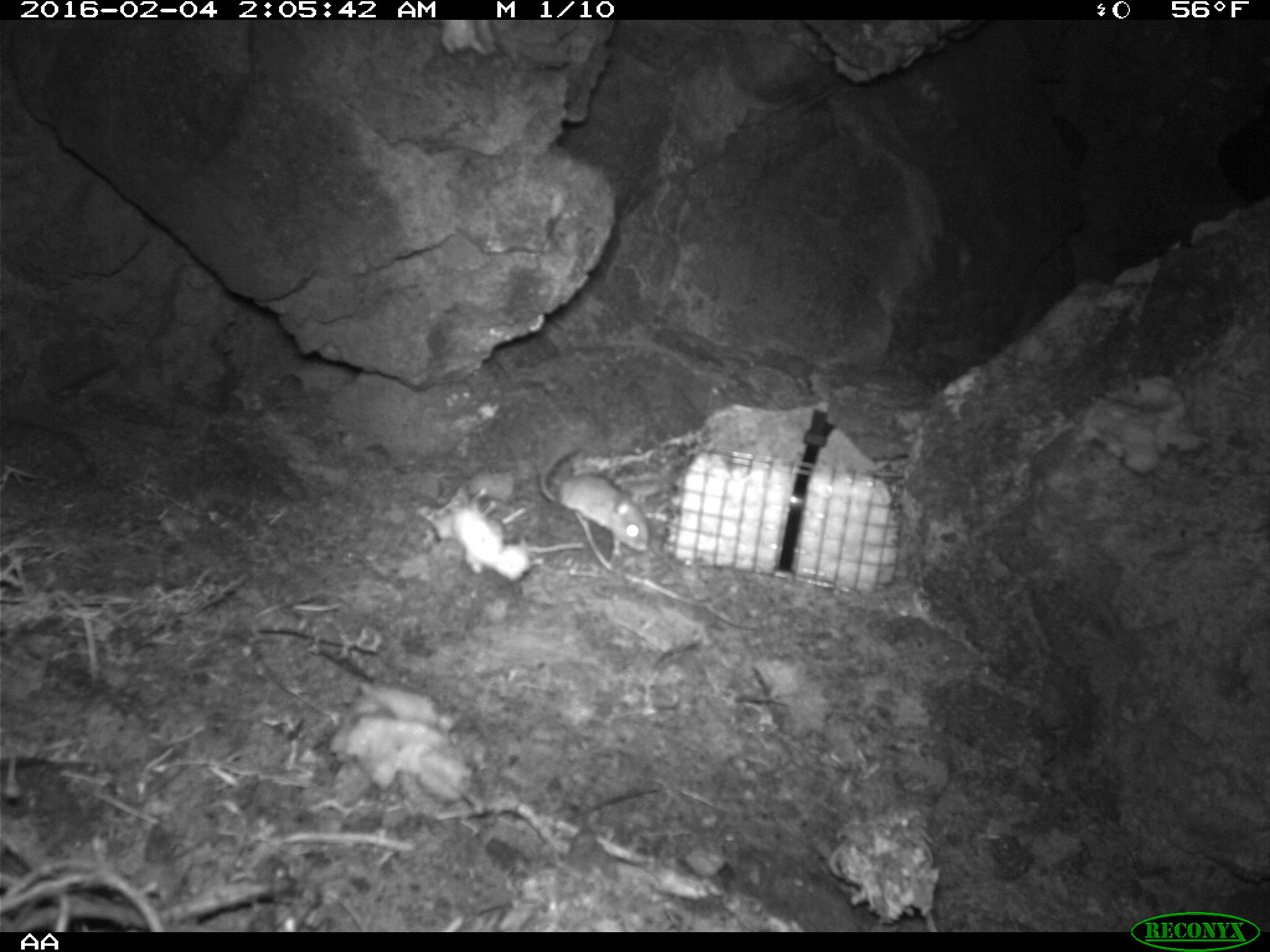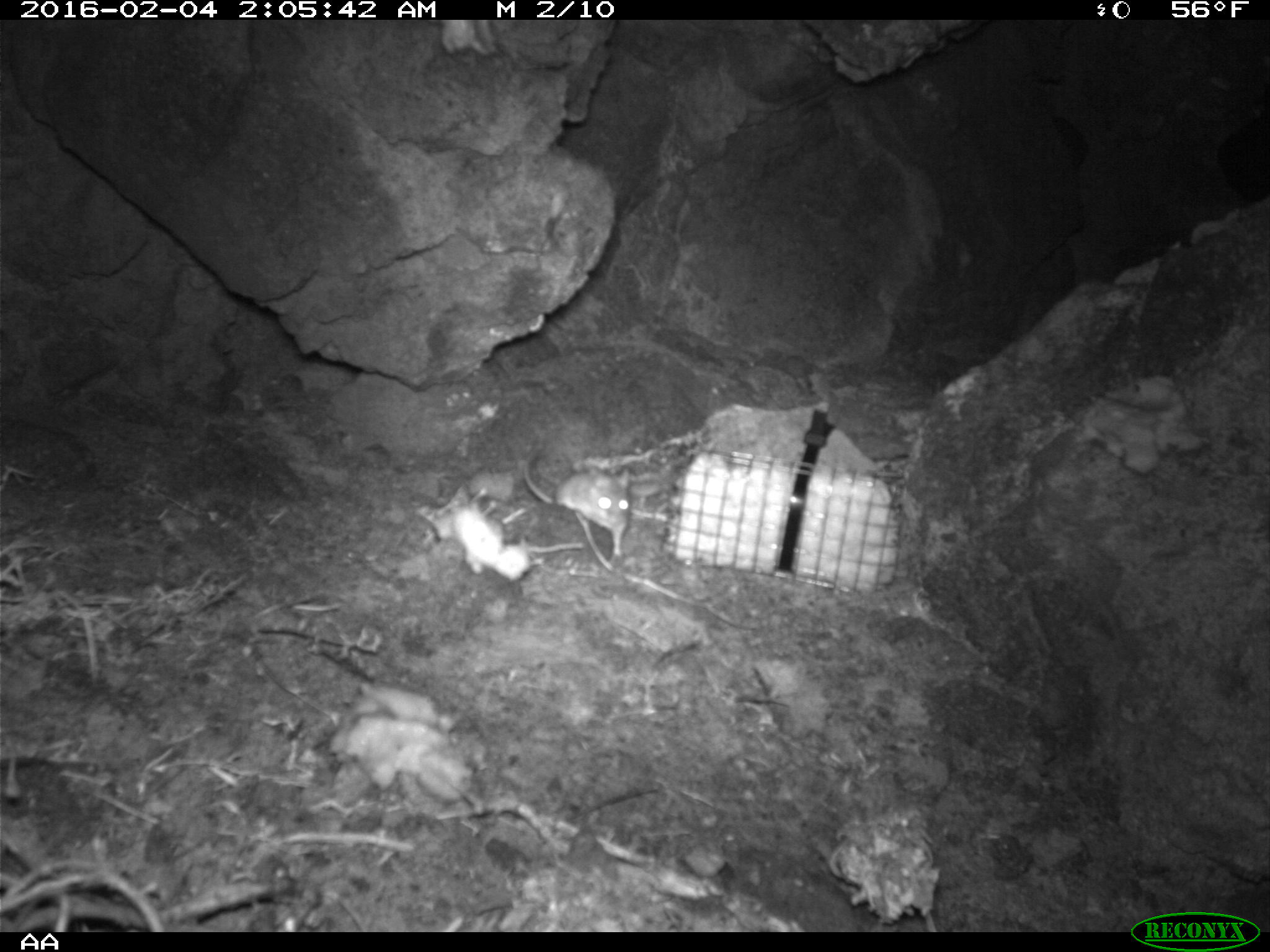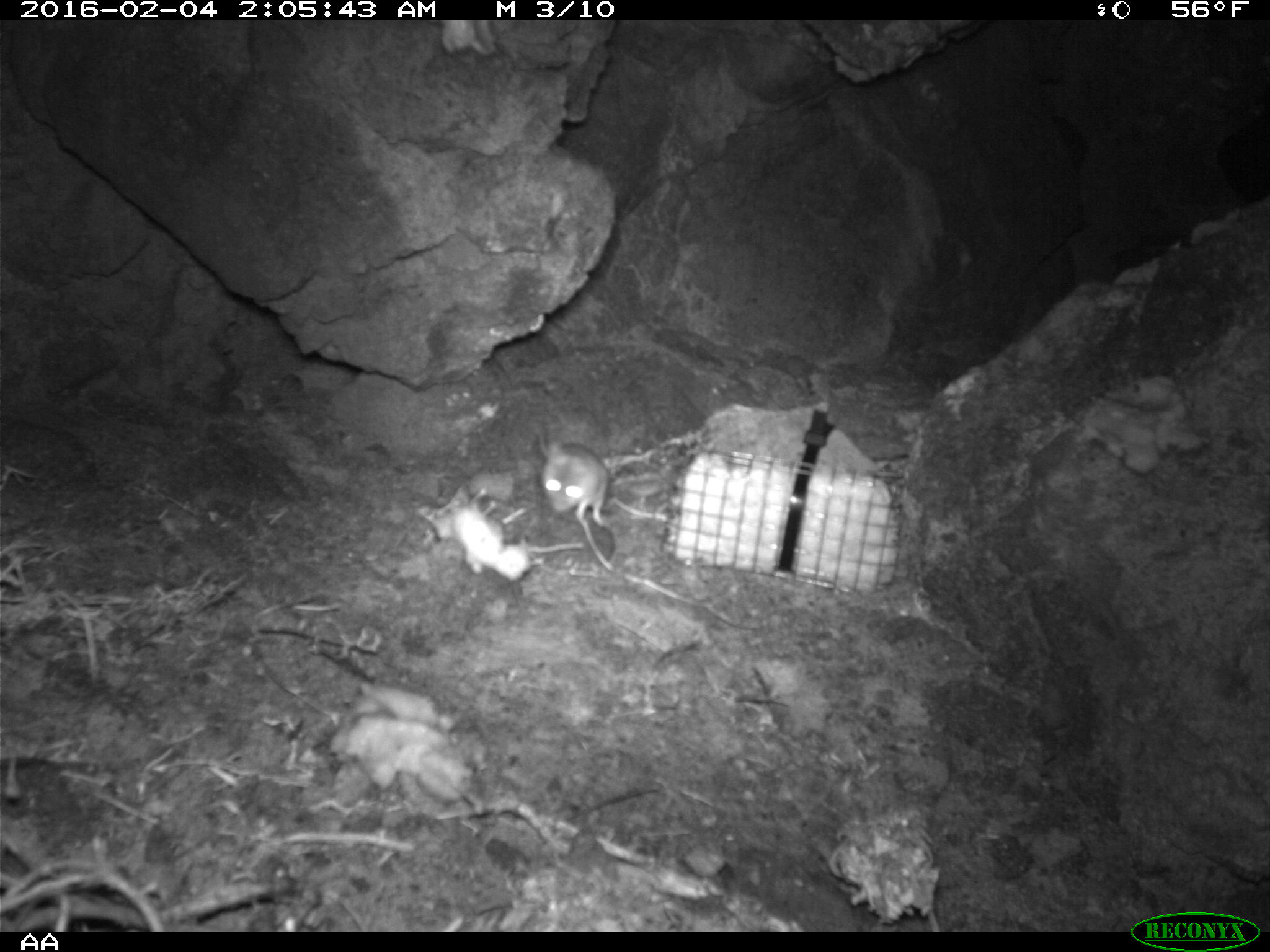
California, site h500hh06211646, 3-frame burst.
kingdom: Animalia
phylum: Chordata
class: Mammalia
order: Rodentia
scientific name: Rodentia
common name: rodent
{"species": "rodent (Rodentia)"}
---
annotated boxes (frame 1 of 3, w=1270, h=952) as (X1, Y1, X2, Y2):
rodent: (539, 445, 651, 568)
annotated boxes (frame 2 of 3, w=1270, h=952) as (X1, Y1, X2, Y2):
rodent: (521, 445, 631, 553)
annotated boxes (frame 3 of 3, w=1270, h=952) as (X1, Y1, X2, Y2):
rodent: (540, 439, 658, 526)